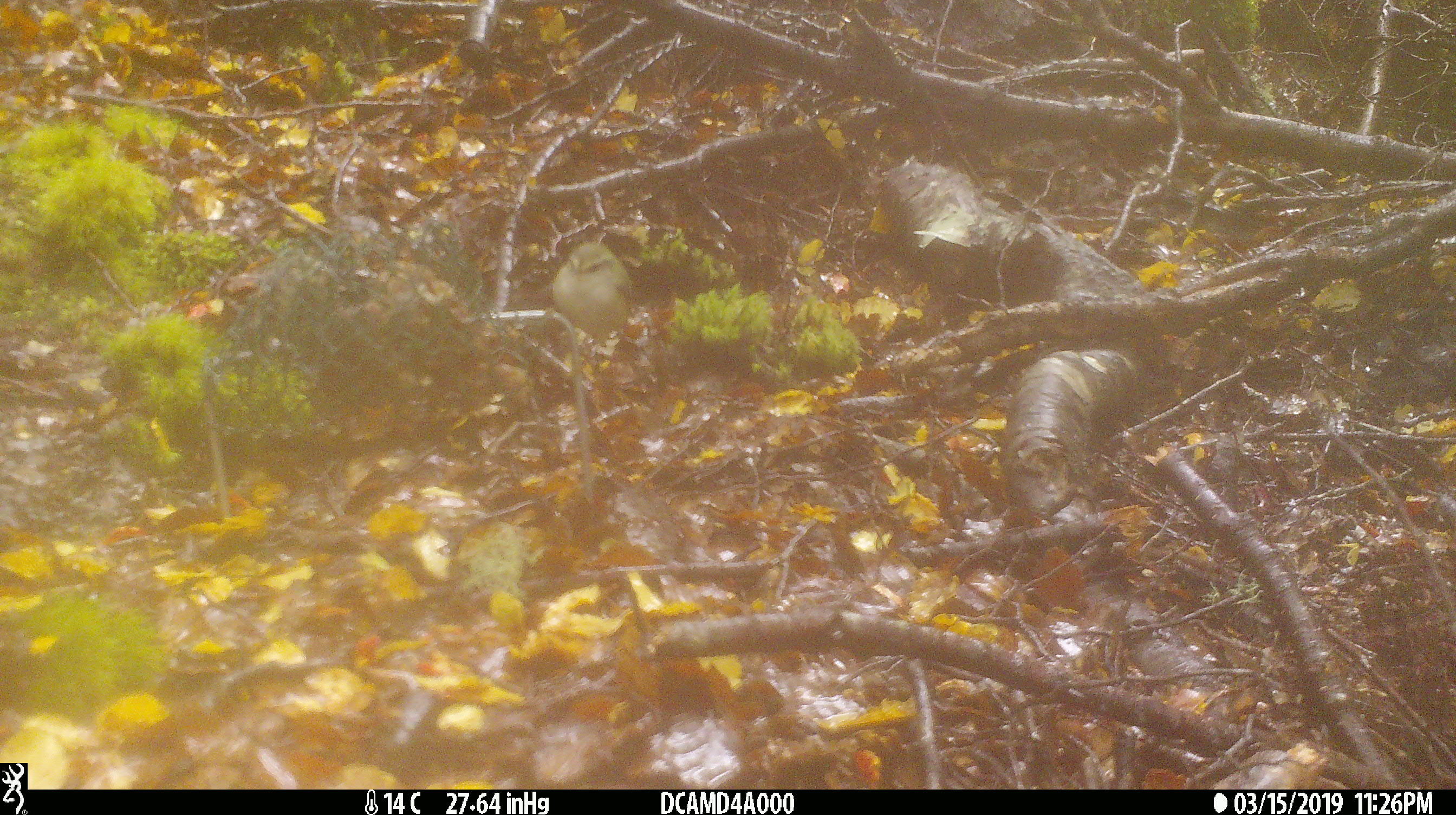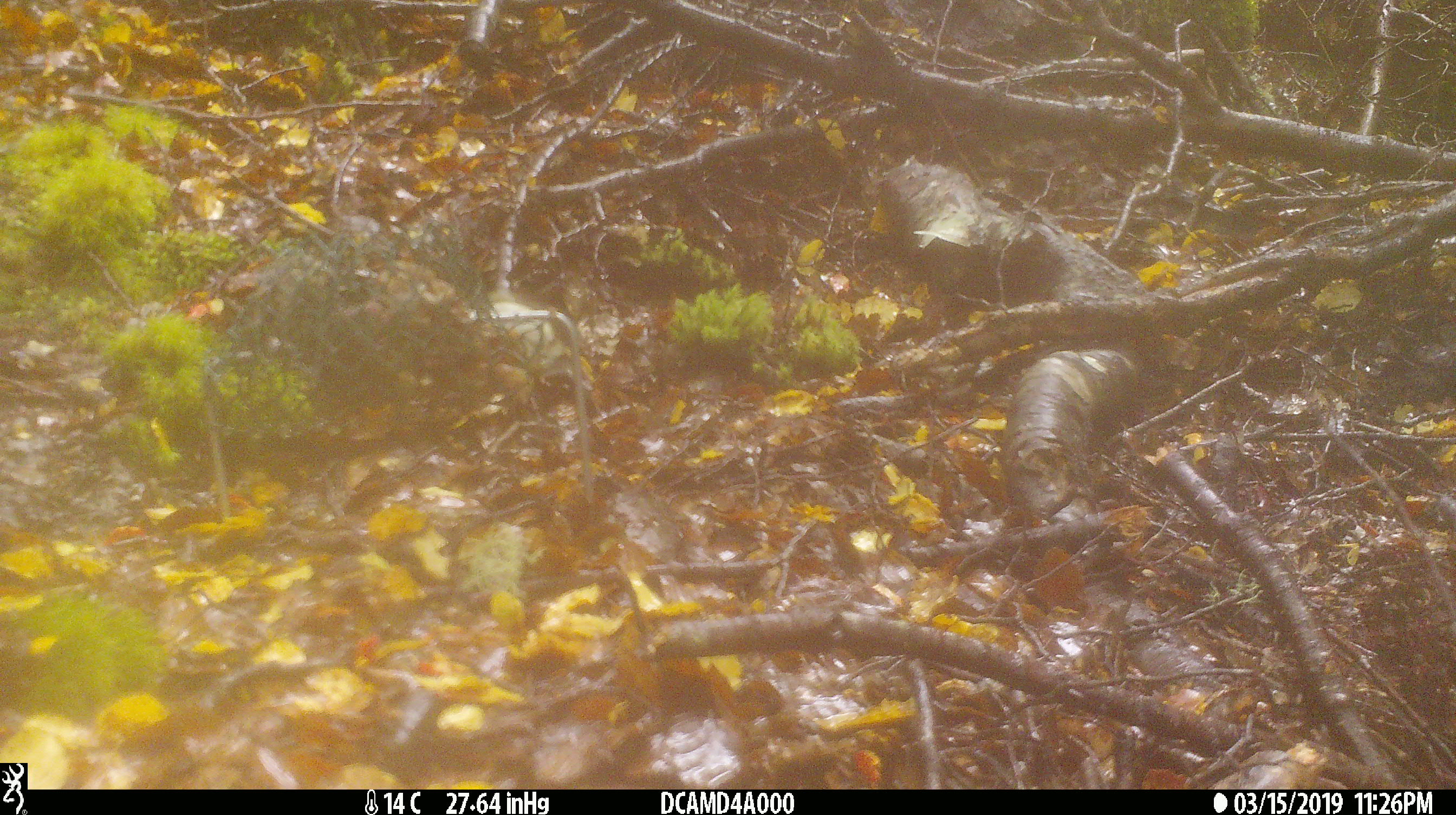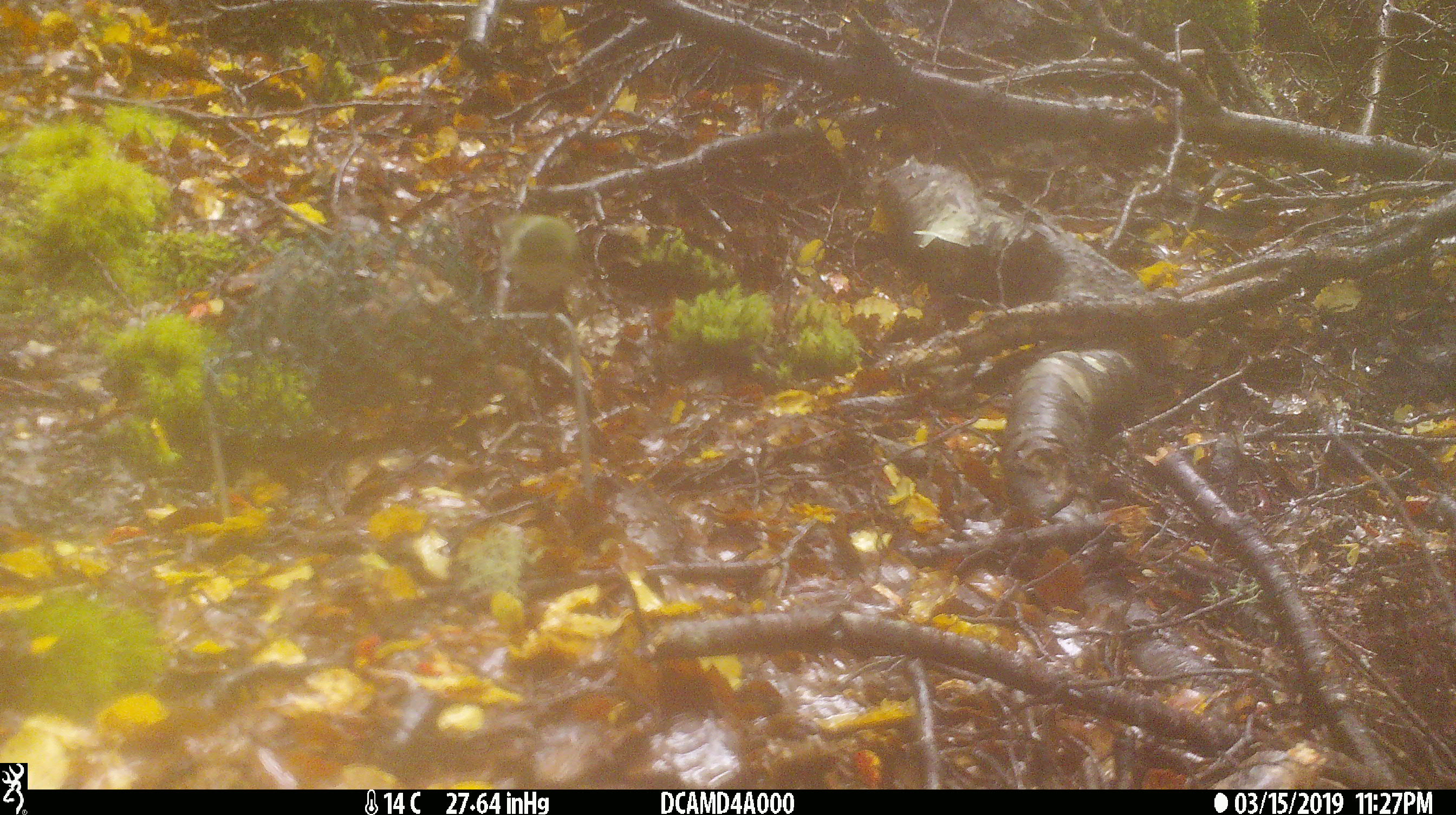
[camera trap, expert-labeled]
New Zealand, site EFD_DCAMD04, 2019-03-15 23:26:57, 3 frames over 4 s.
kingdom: Animalia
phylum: Chordata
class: Aves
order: Passeriformes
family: Acanthisittidae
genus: Acanthisitta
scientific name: Acanthisitta chloris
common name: rifleman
Rifleman (Acanthisitta chloris).